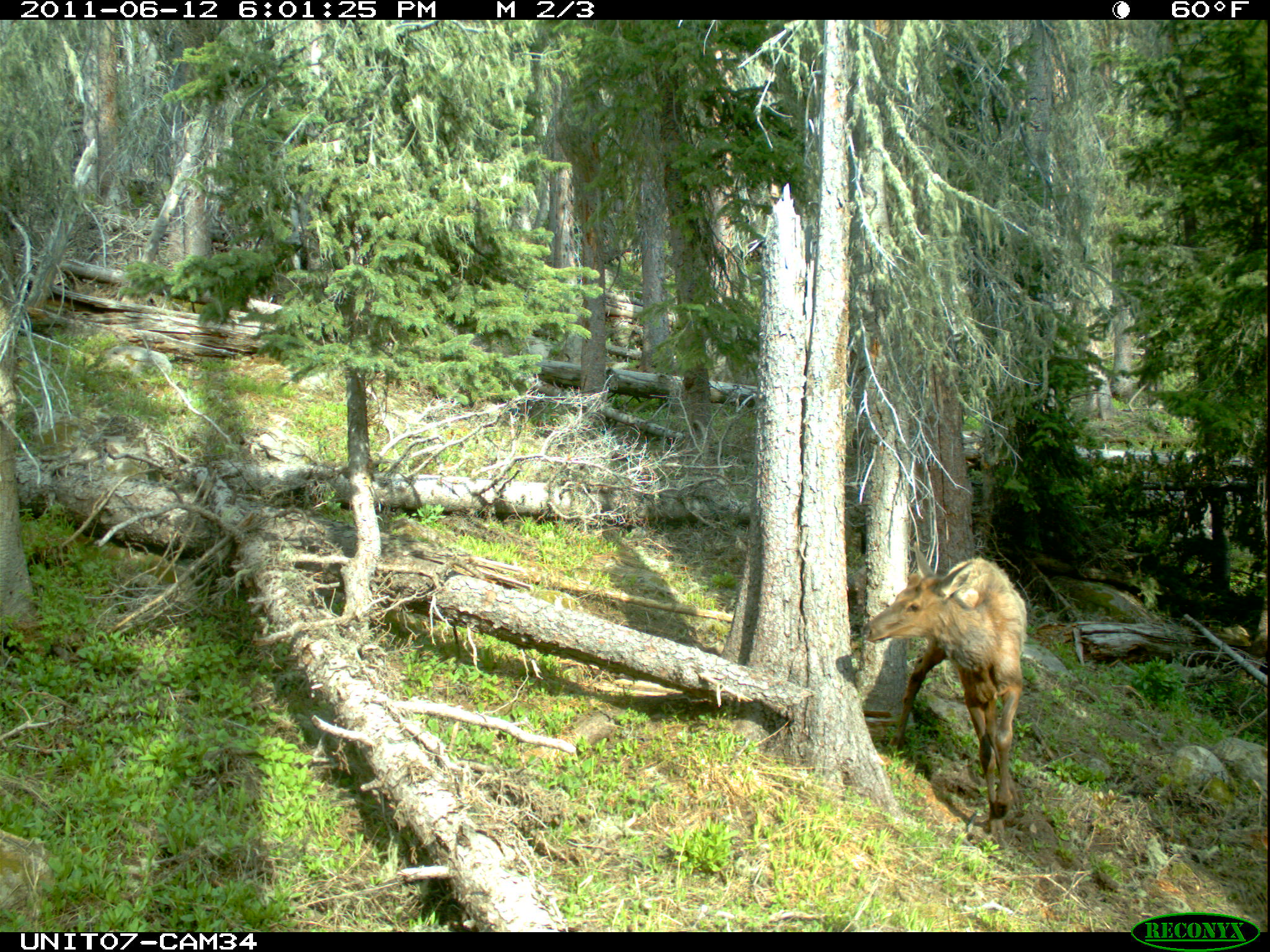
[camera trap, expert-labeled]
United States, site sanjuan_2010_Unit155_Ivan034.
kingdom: Animalia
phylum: Chordata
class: Mammalia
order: Artiodactyla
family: Cervidae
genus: Cervus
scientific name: Cervus elaphus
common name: red deer